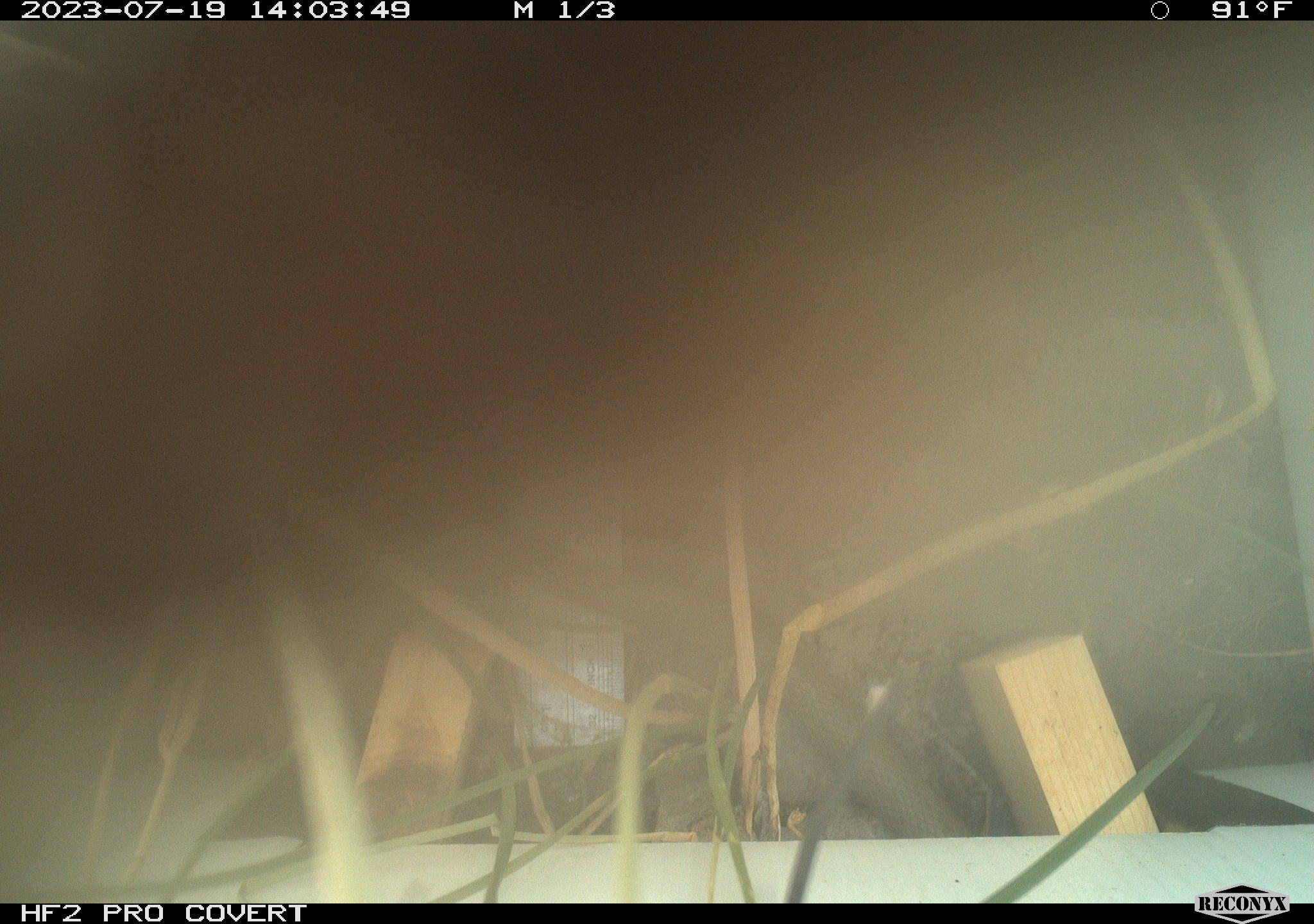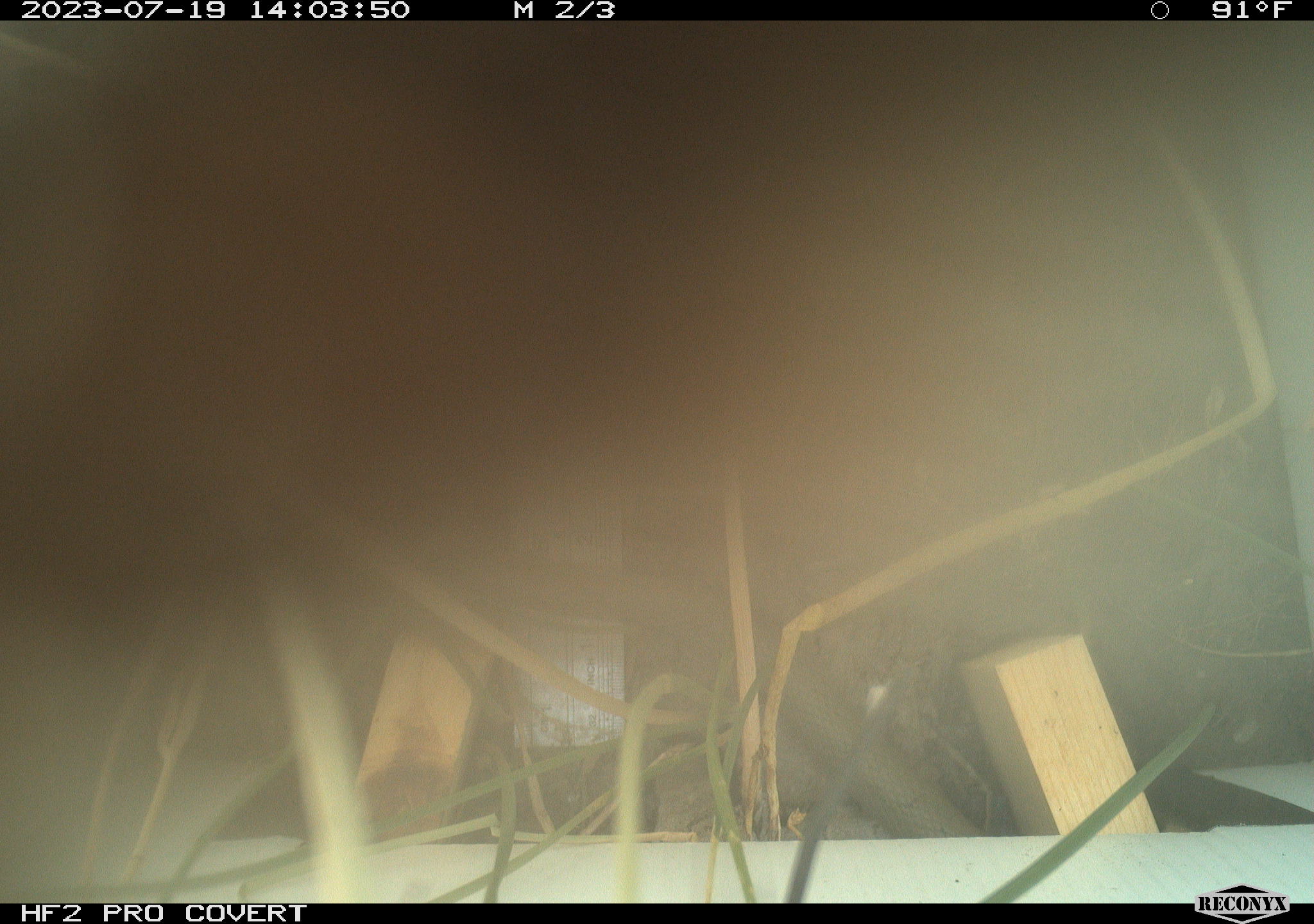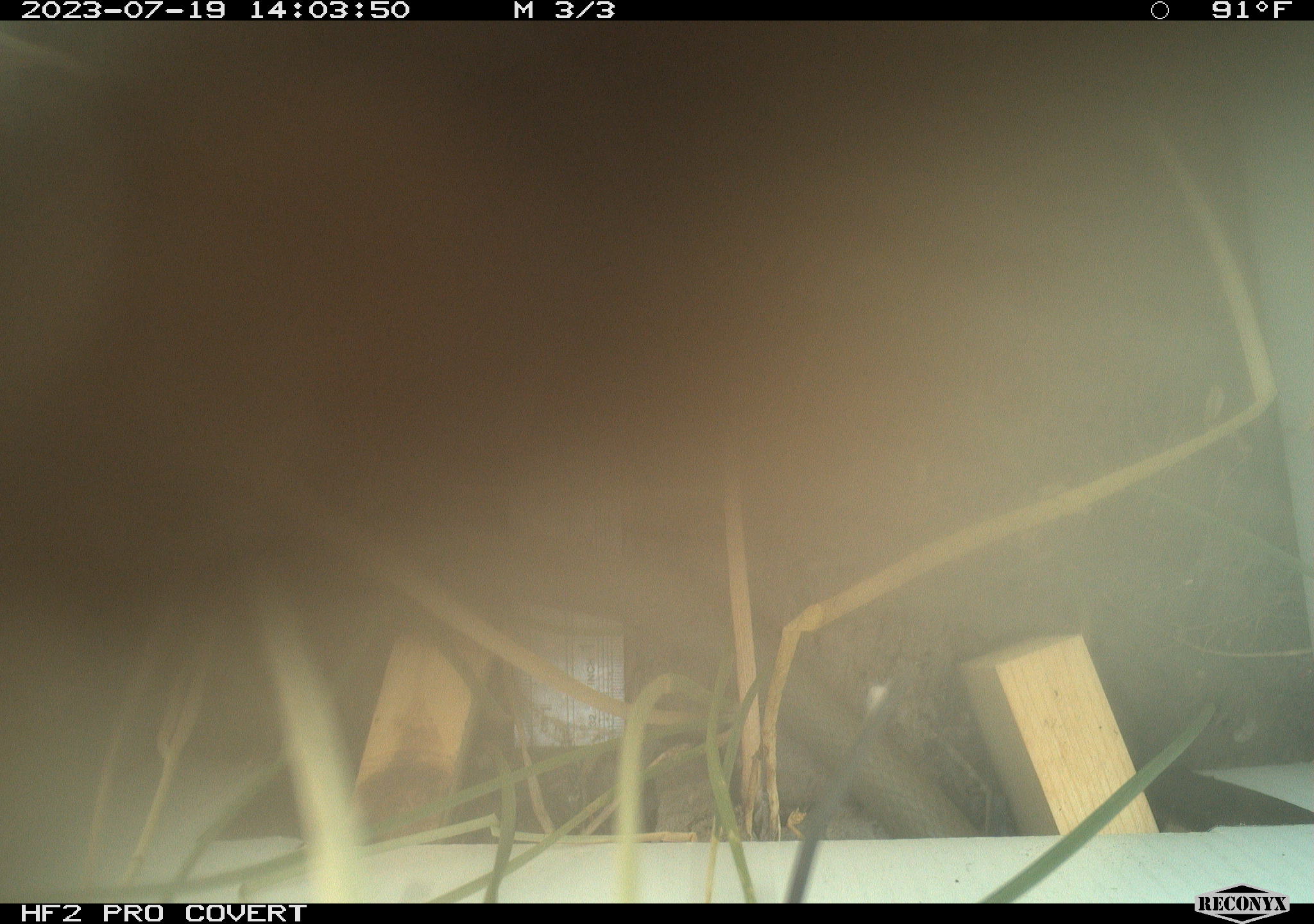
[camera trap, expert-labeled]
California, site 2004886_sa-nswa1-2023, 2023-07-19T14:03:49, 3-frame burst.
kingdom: Animalia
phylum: Chordata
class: Reptilia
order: Squamata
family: Colubridae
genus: Coluber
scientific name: Coluber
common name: north american racers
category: coluber species